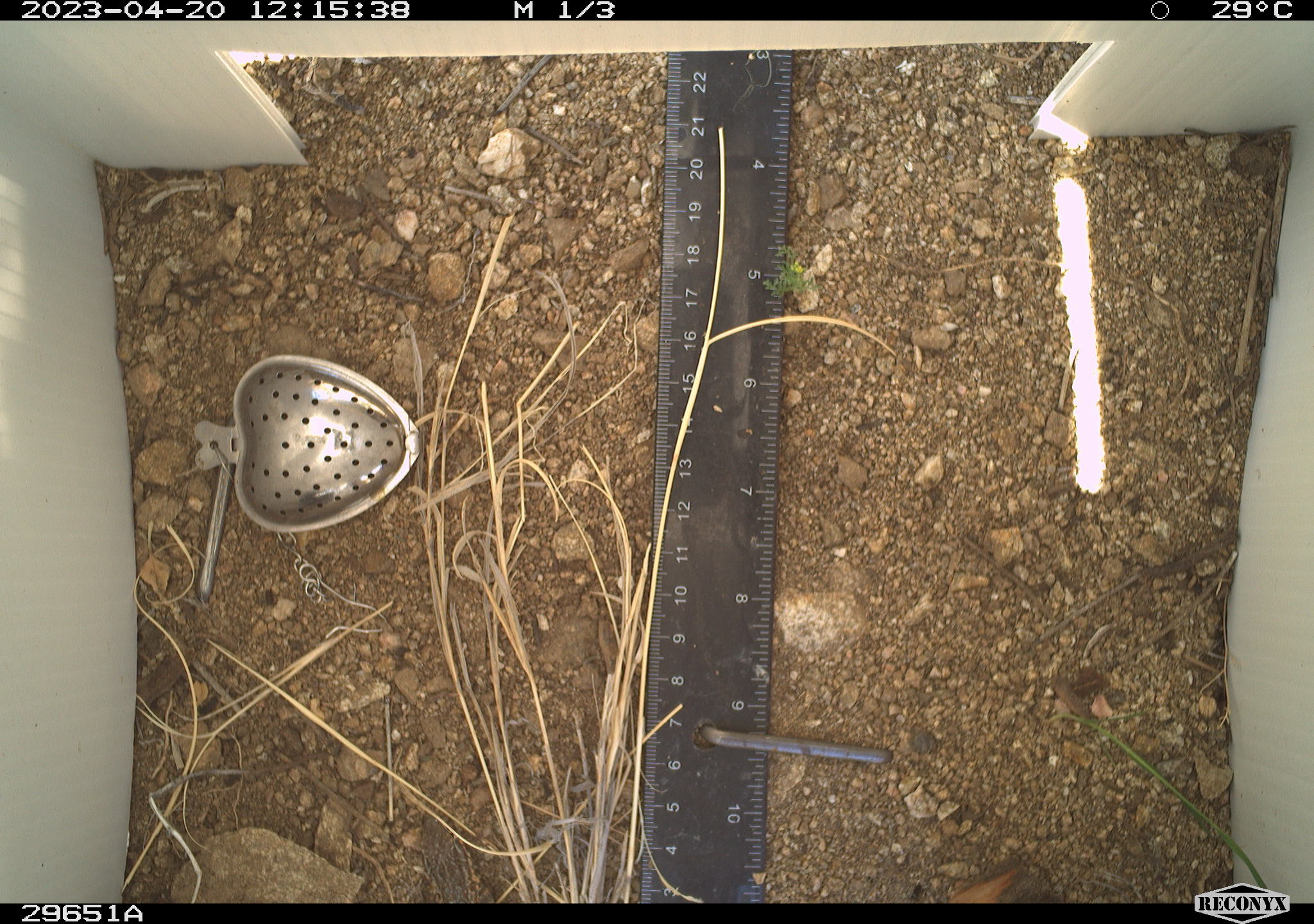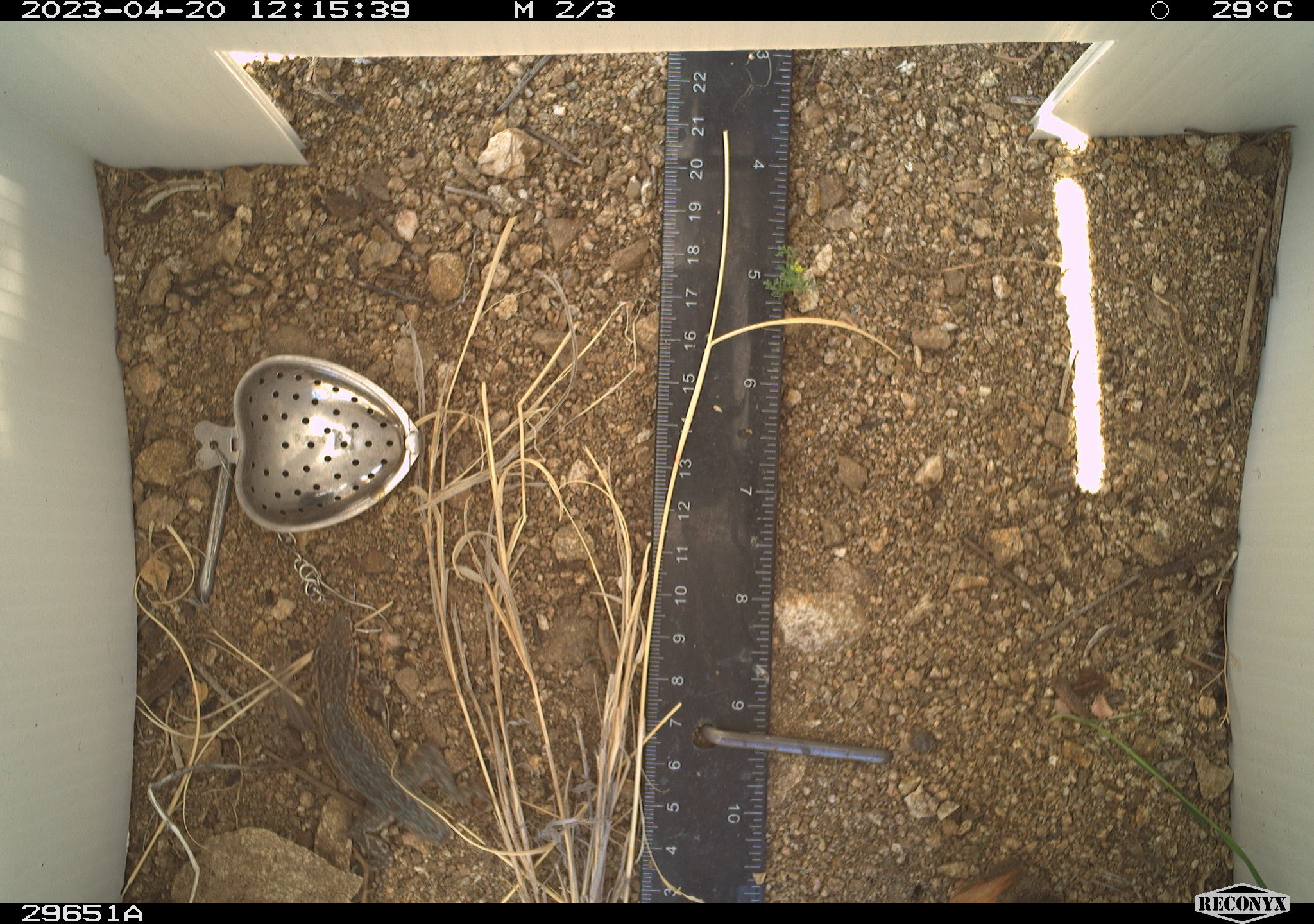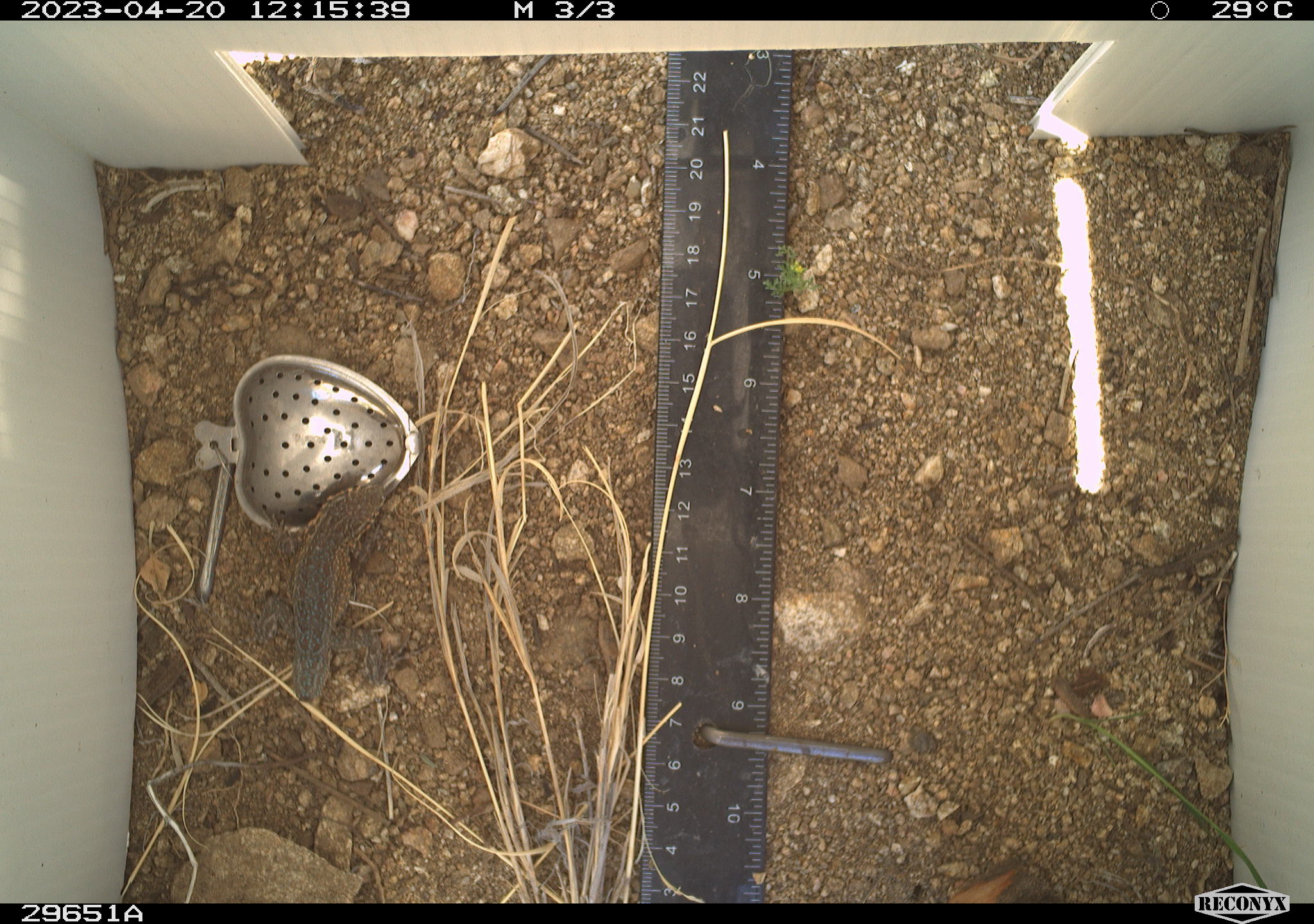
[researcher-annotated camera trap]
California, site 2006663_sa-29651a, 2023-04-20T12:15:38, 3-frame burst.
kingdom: Animalia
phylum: Chordata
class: Reptilia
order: Squamata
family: Phrynosomatidae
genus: Uta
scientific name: Uta stansburiana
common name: common side-blotched lizard